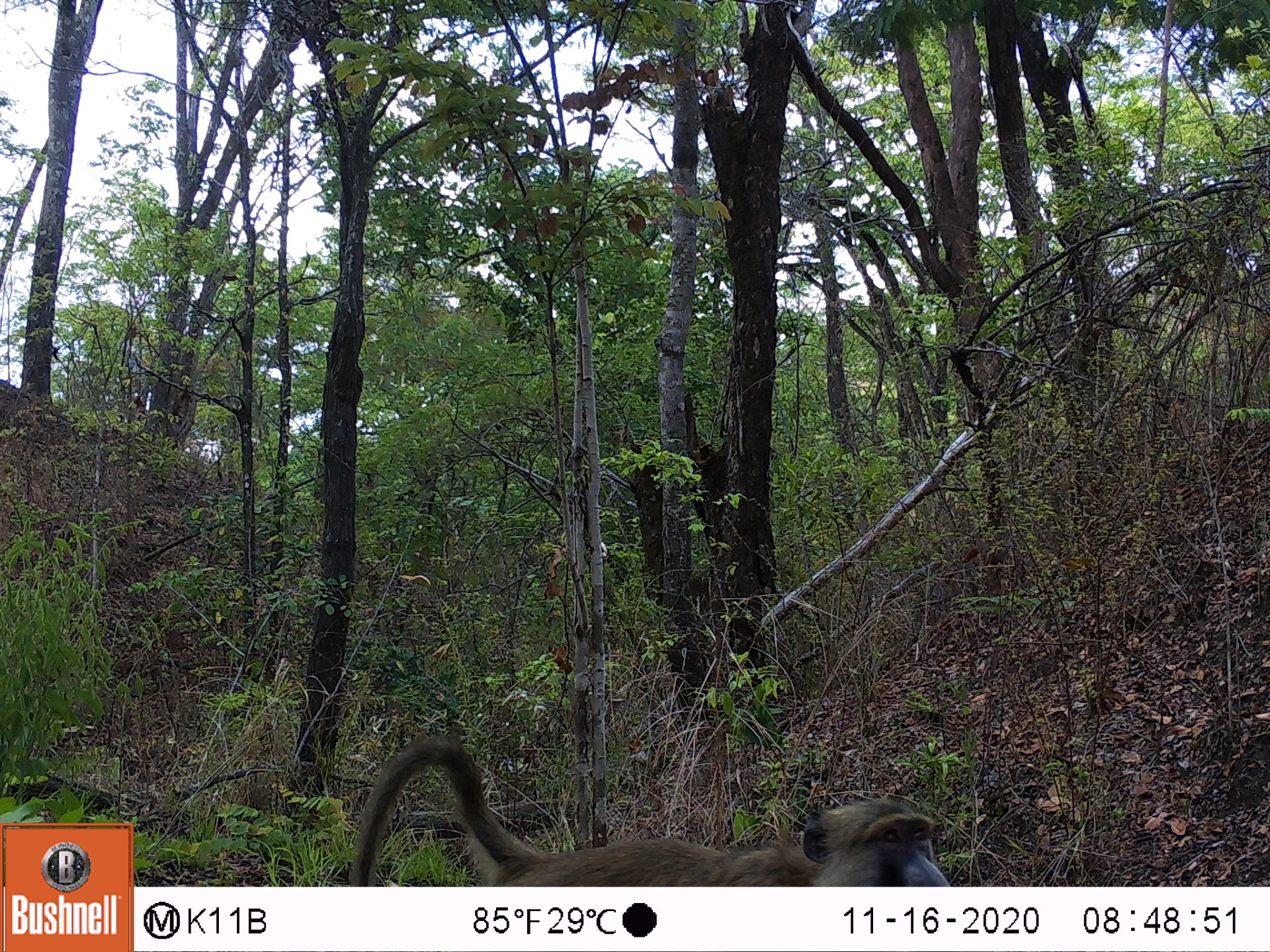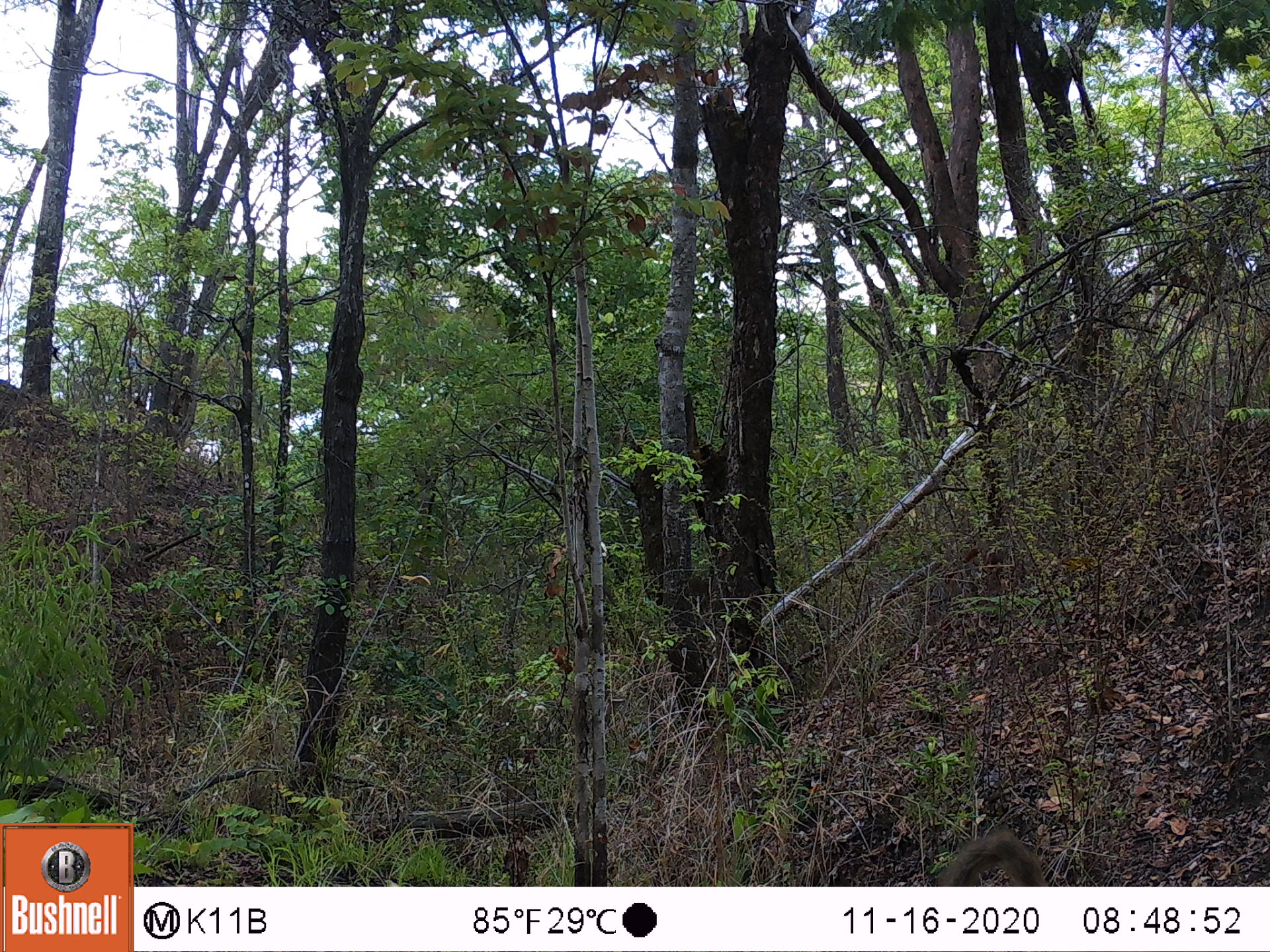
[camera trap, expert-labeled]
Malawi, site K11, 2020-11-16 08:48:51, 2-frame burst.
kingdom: Animalia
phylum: Chordata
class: Mammalia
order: Primates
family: Cercopithecidae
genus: Papio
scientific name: Papio cynocephalus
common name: yellow baboon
Yellow baboon (Papio cynocephalus), count 1.